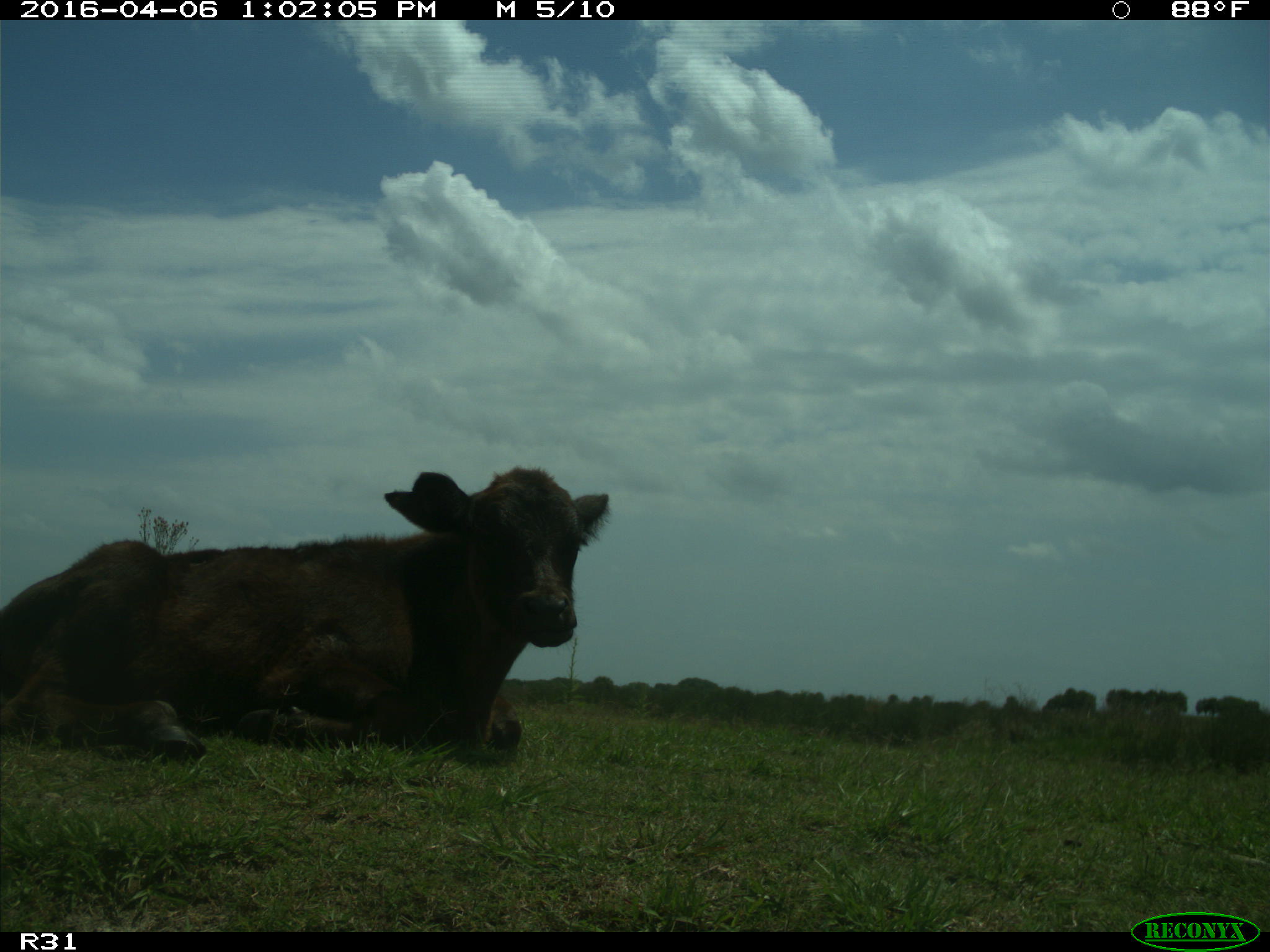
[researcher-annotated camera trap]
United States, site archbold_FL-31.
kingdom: Animalia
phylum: Chordata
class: Mammalia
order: Artiodactyla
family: Bovidae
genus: Bos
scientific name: Bos taurus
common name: domestic cow